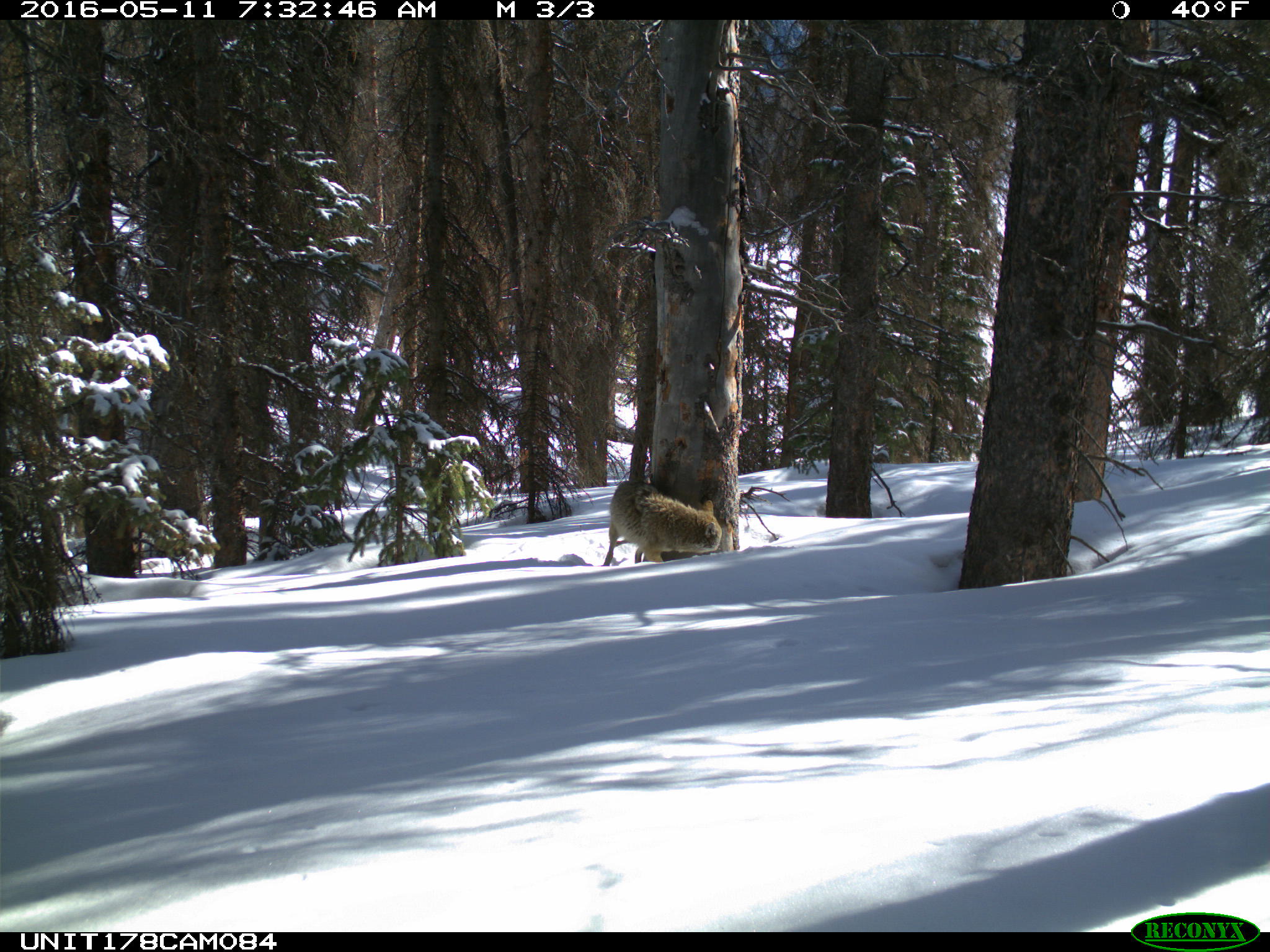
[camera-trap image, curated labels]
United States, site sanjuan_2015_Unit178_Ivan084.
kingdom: Animalia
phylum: Chordata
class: Mammalia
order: Carnivora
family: Canidae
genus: Canis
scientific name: Canis latrans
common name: coyote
Canis latrans (coyote).